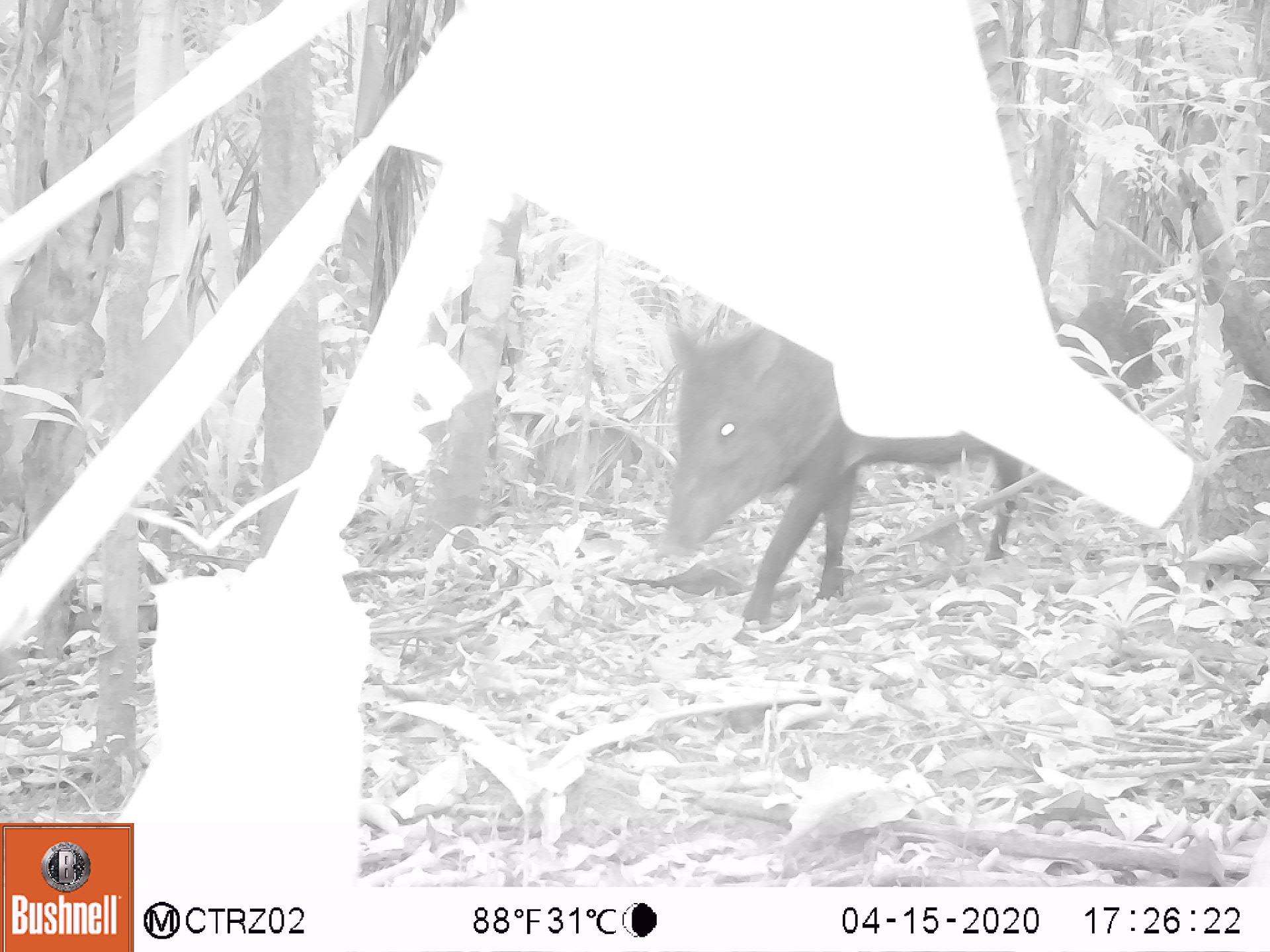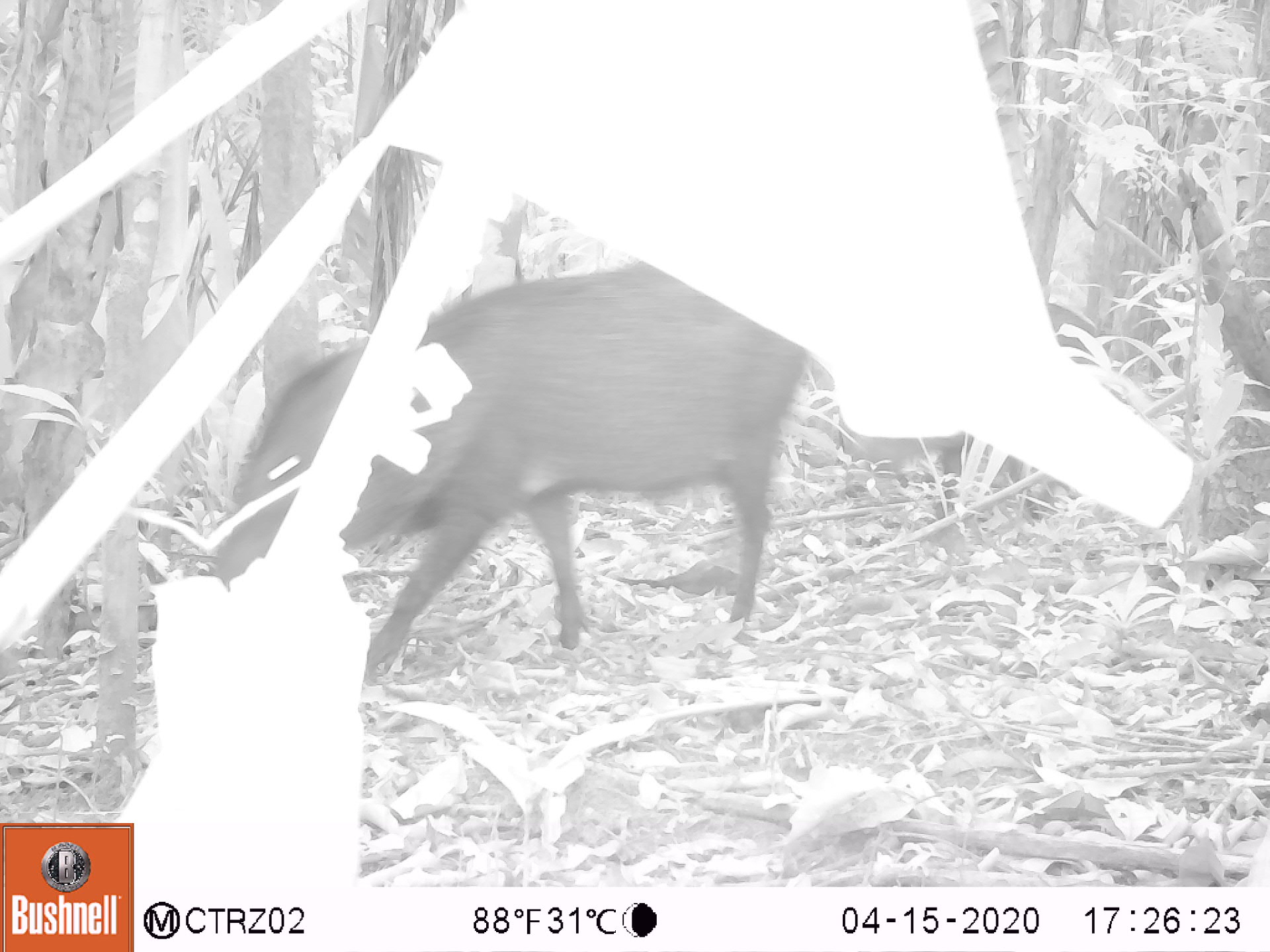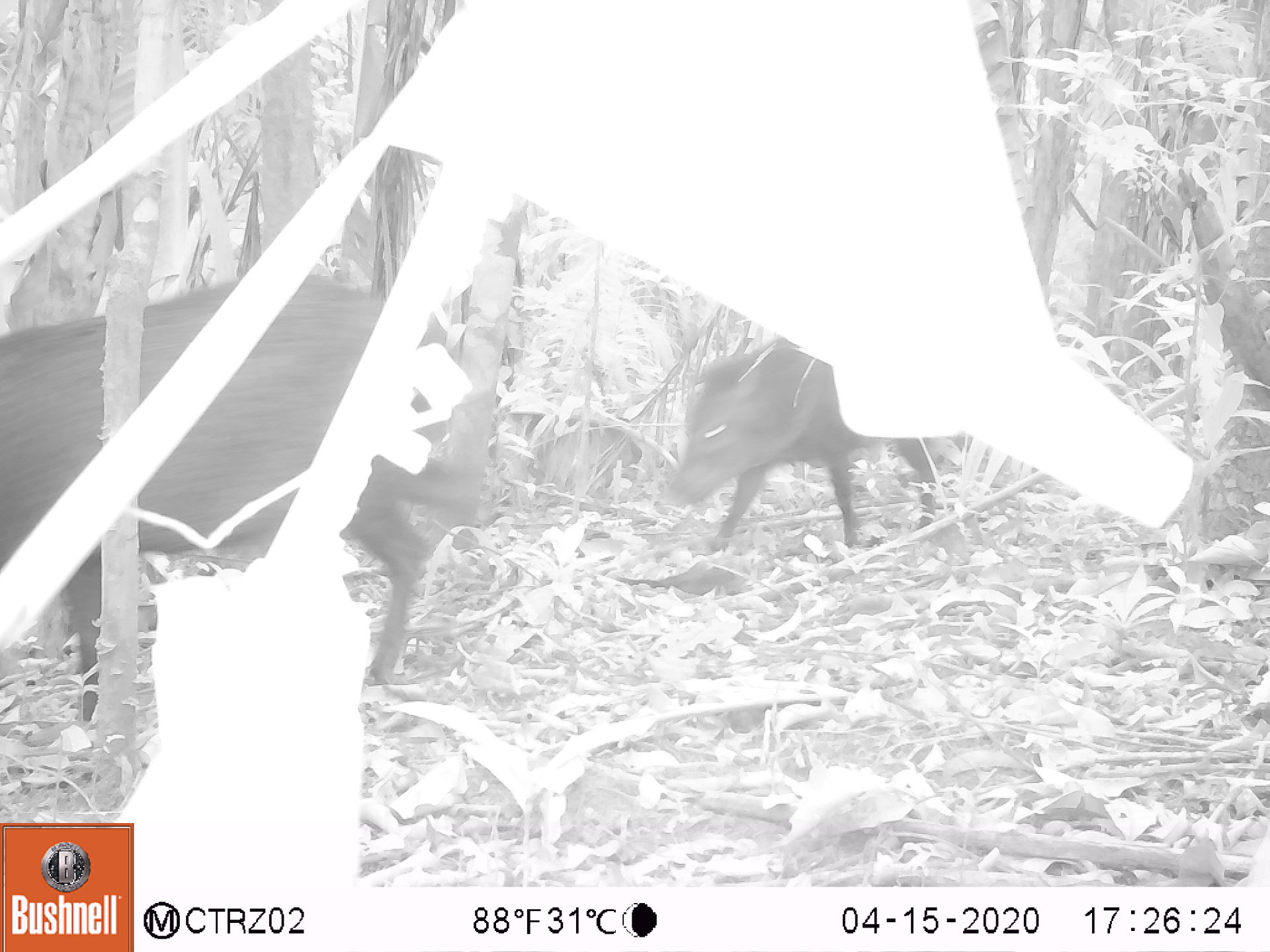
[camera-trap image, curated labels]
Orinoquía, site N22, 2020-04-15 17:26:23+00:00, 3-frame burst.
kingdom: Animalia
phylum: Chordata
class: Mammalia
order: Artiodactyla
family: Tayassuidae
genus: Pecari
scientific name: Pecari tajacu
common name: collared peccary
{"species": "collared peccary (Pecari tajacu)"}